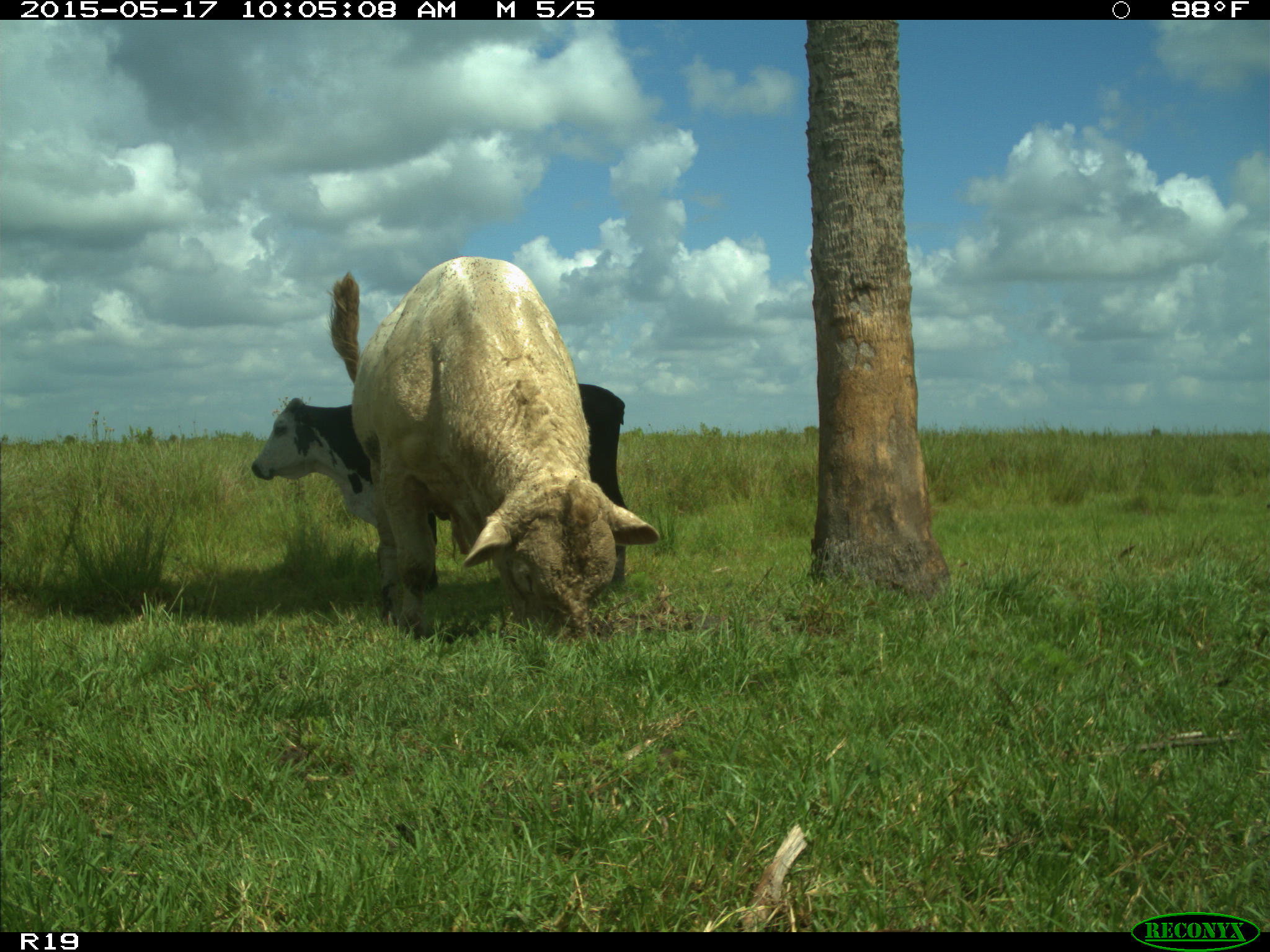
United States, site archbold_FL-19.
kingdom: Animalia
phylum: Chordata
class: Mammalia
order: Artiodactyla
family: Bovidae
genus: Bos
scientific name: Bos taurus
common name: domestic cow